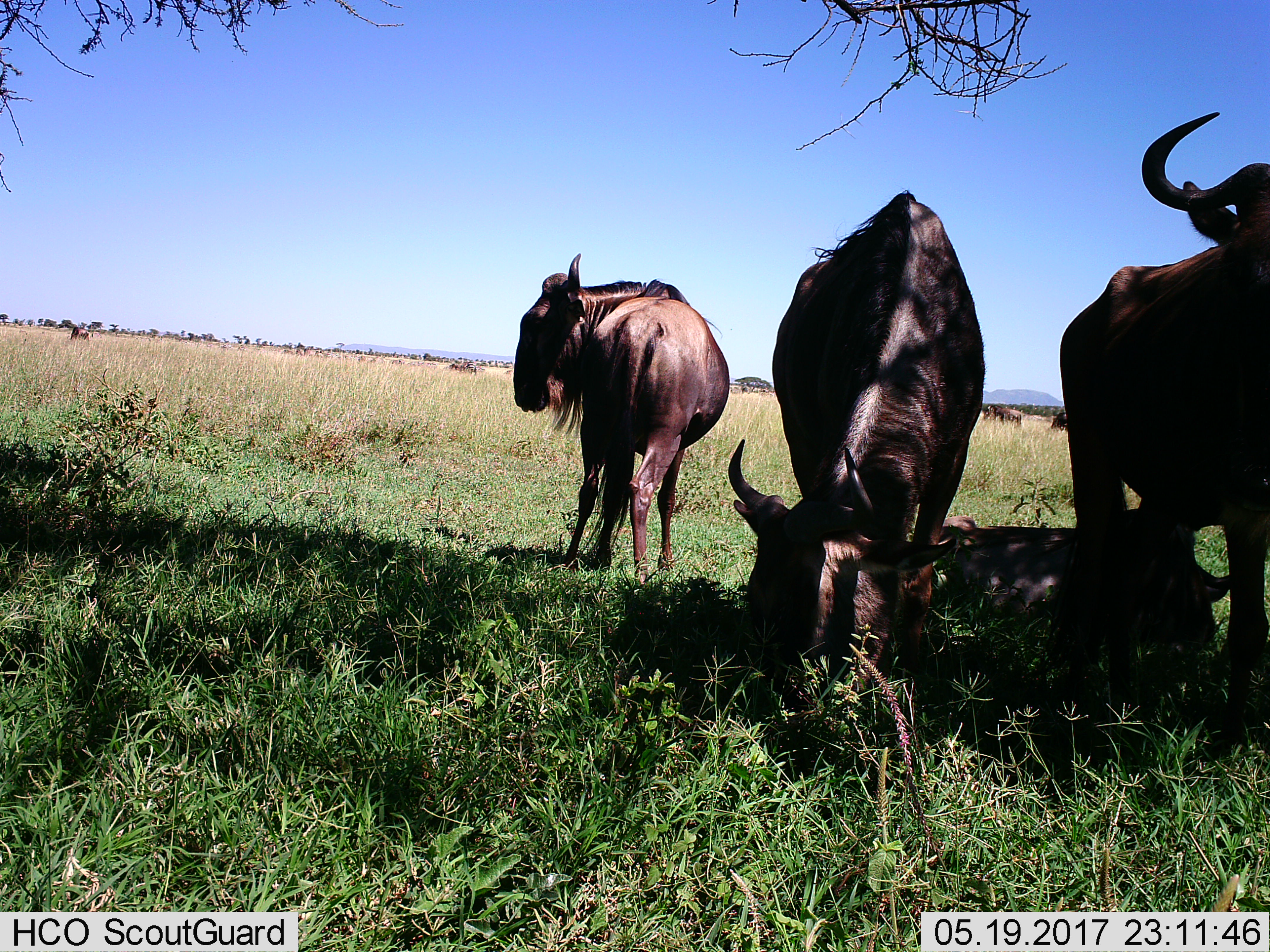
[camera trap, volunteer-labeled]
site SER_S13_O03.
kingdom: Animalia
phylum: Chordata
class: Mammalia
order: Artiodactyla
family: Bovidae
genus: Connochaetes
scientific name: Connochaetes taurinus taurinus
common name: blue wildebeest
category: wildebeestblue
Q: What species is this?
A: Wildebeestblue (blue wildebeest) (Connochaetes taurinus taurinus).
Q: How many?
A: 4.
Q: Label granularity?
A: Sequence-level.